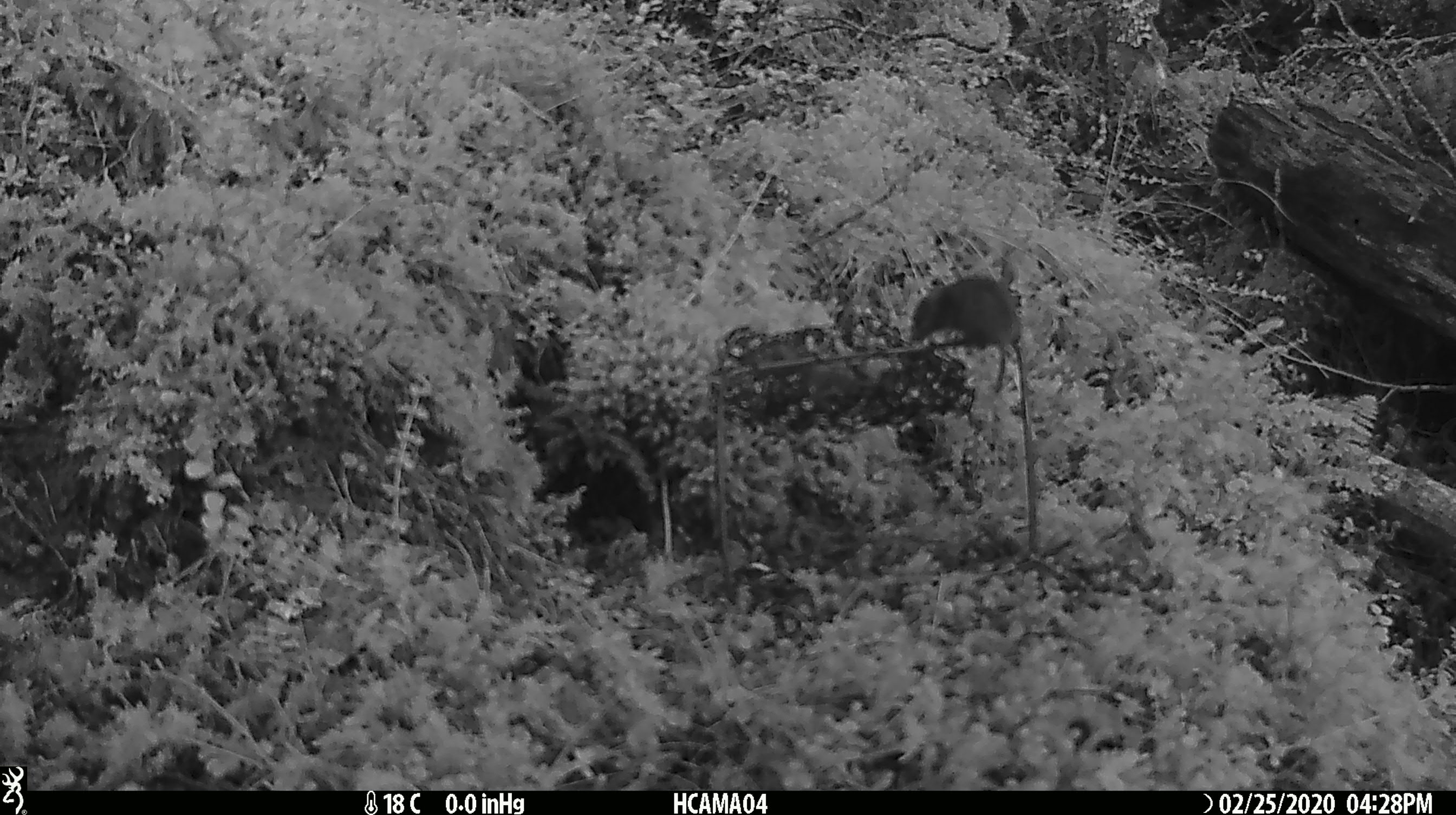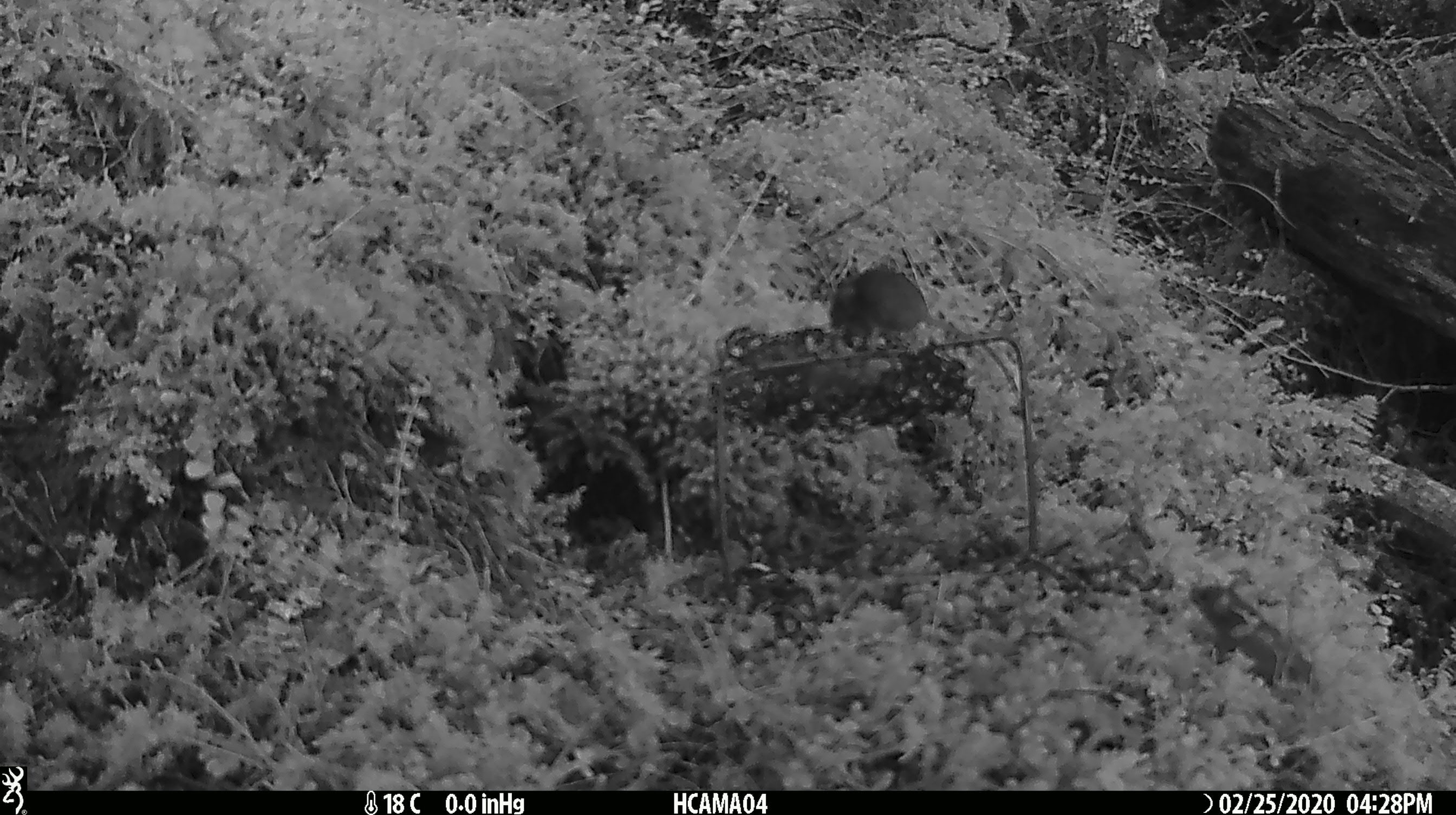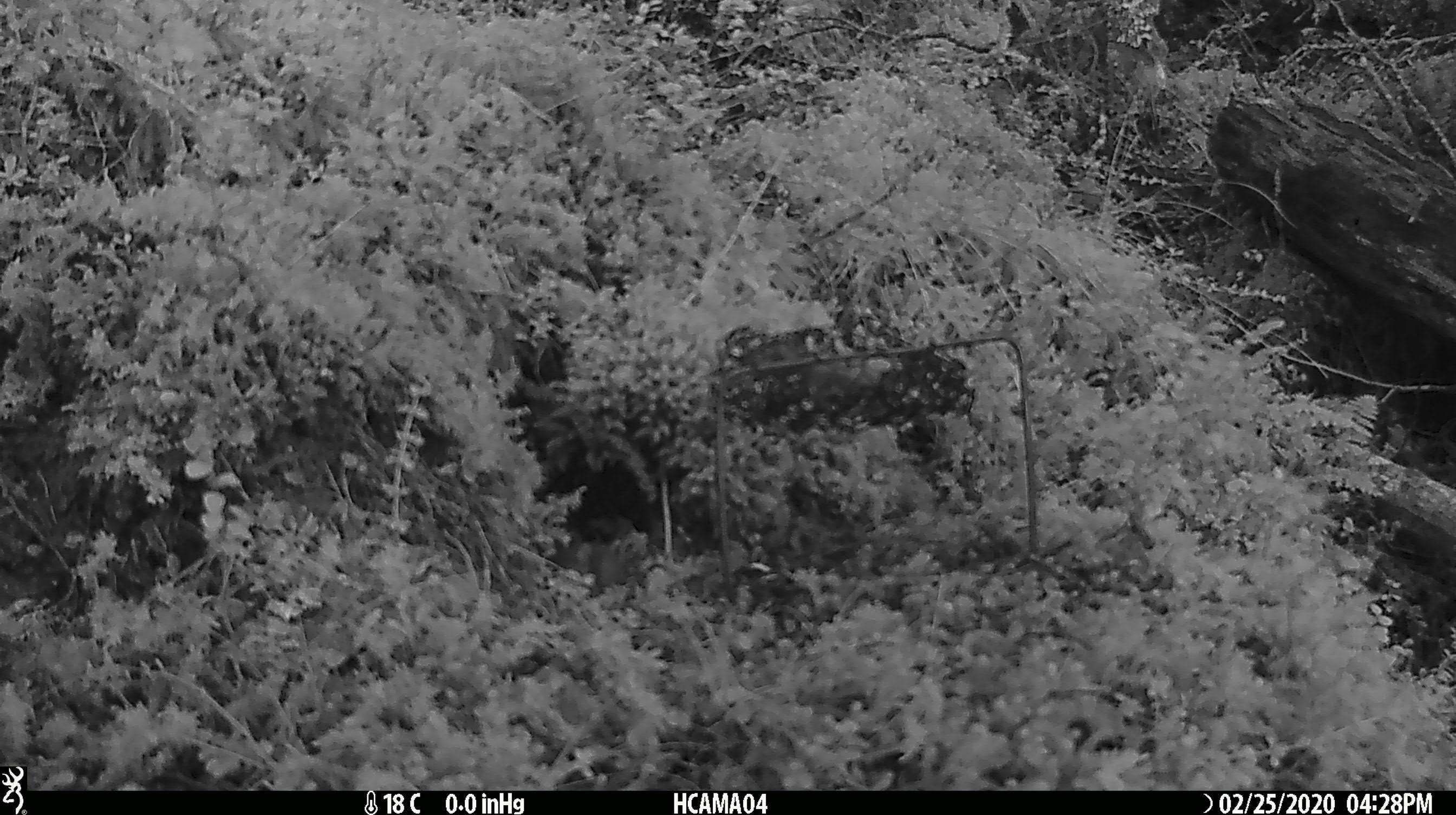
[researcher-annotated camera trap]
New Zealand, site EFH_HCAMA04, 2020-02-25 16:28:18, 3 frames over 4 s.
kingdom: Animalia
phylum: Chordata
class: Mammalia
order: Rodentia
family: Muridae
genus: Mus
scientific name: Mus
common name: mouse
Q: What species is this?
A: Mouse (Mus).